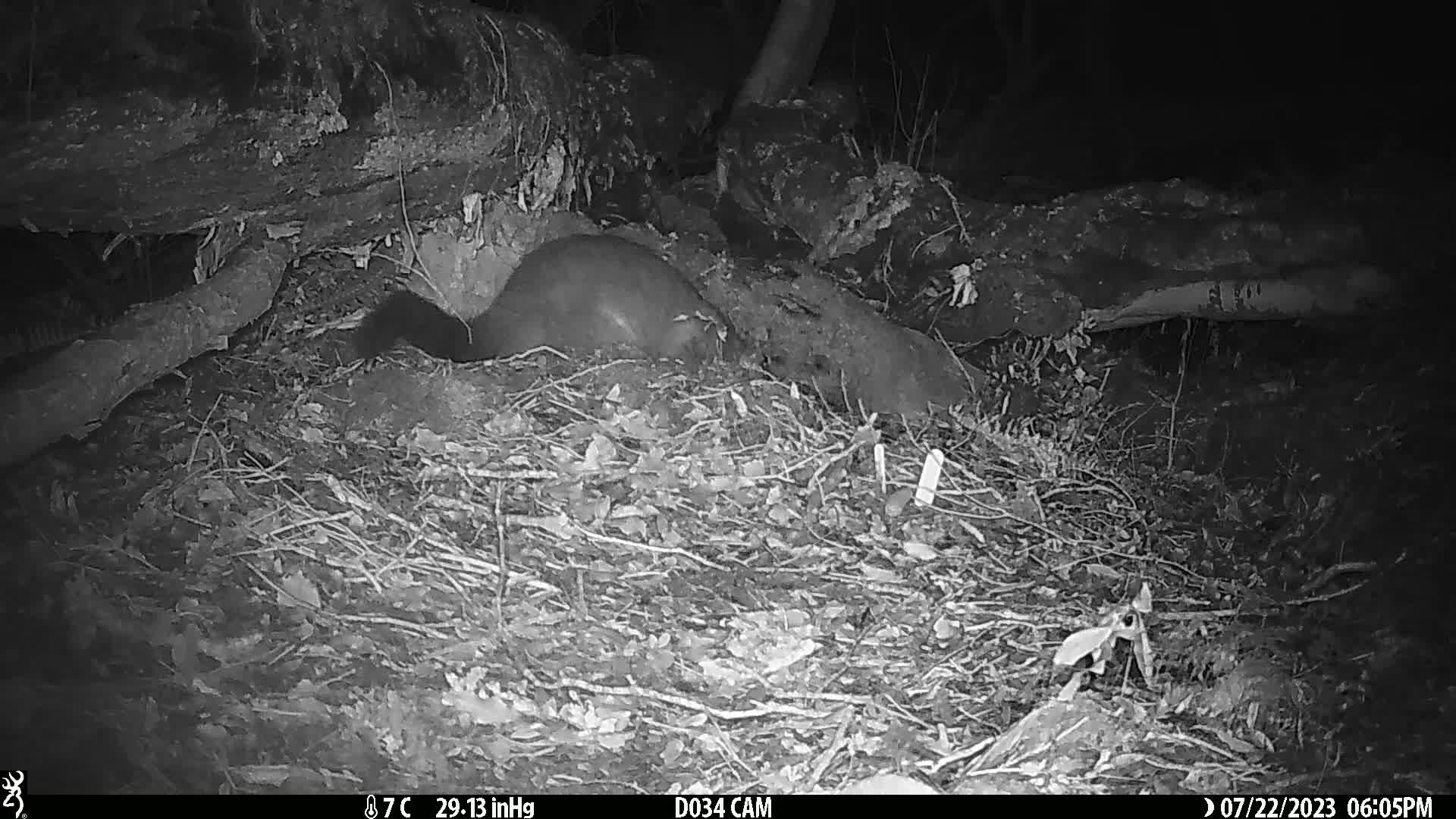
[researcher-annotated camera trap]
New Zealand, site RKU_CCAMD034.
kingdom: Animalia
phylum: Chordata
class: Mammalia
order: Diprotodontia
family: Phalangeridae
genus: Trichosurus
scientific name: Trichosurus vulpecula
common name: common brushtail possum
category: possum